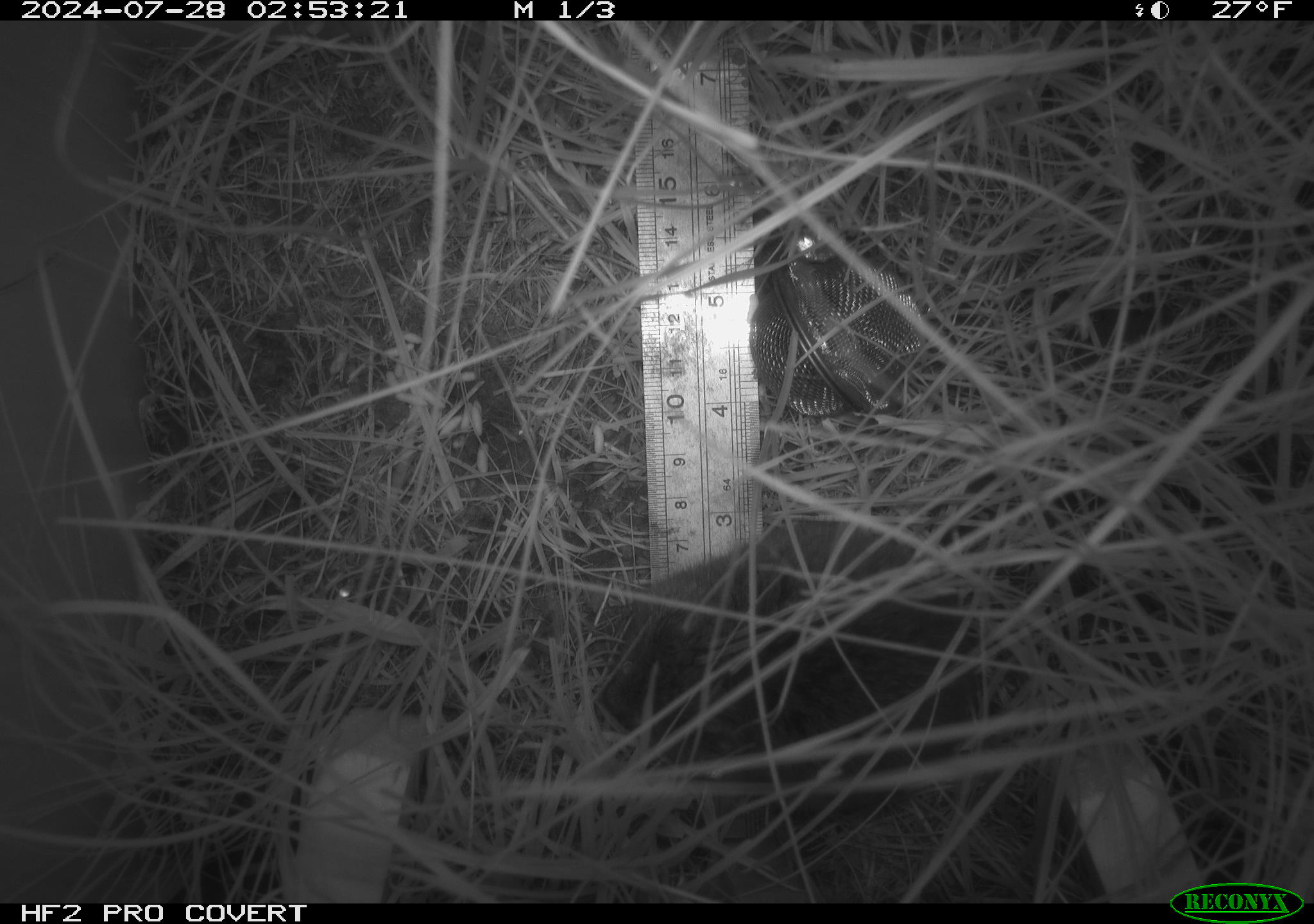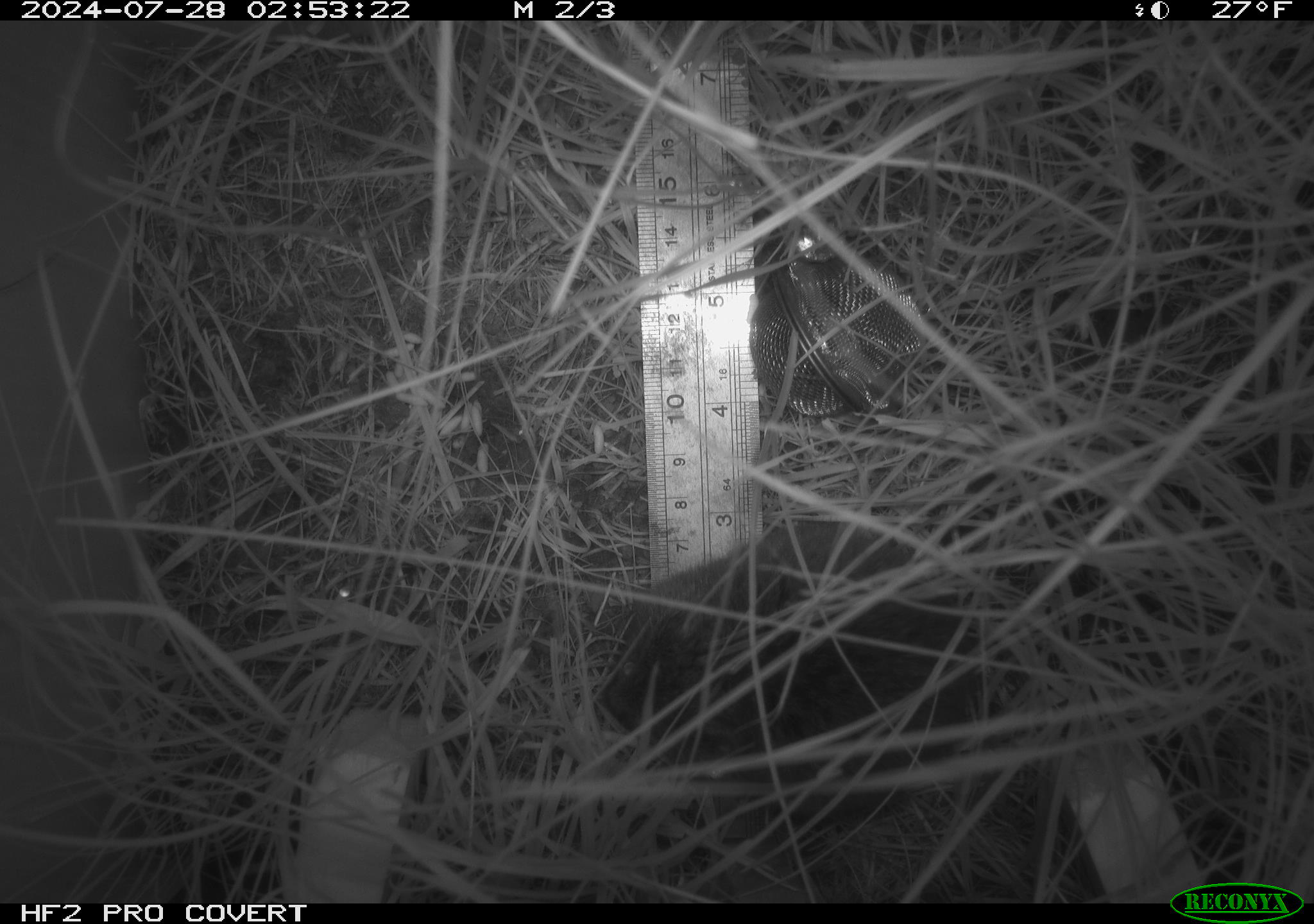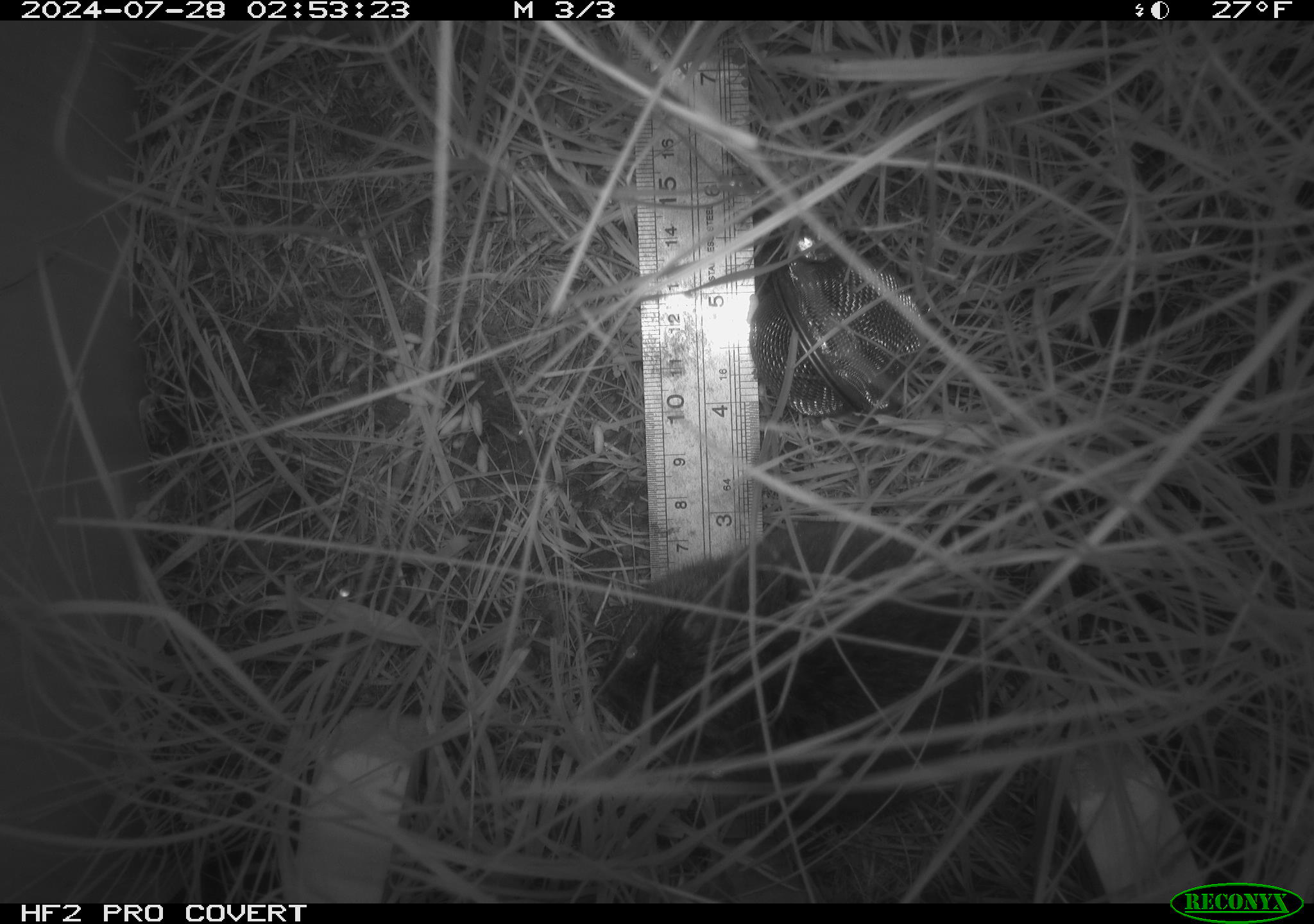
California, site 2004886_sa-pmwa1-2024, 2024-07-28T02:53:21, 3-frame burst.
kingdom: Animalia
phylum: Chordata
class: Mammalia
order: Rodentia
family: Cricetidae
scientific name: Arvicolinae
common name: voles, lemmings, and muskrats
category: arvicolinae subfamily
Arvicolinae subfamily (voles, lemmings, and muskrats) (Arvicolinae).